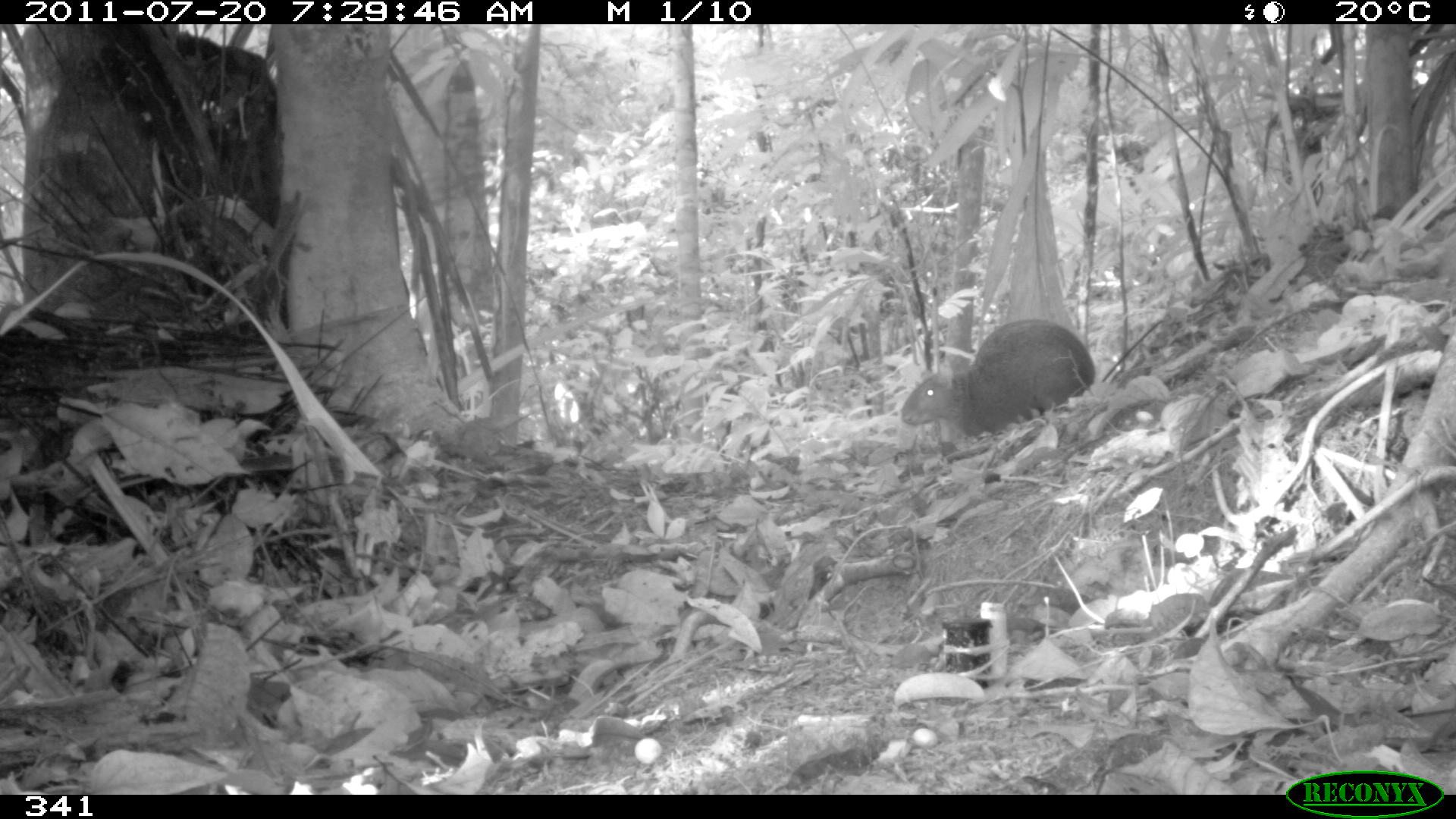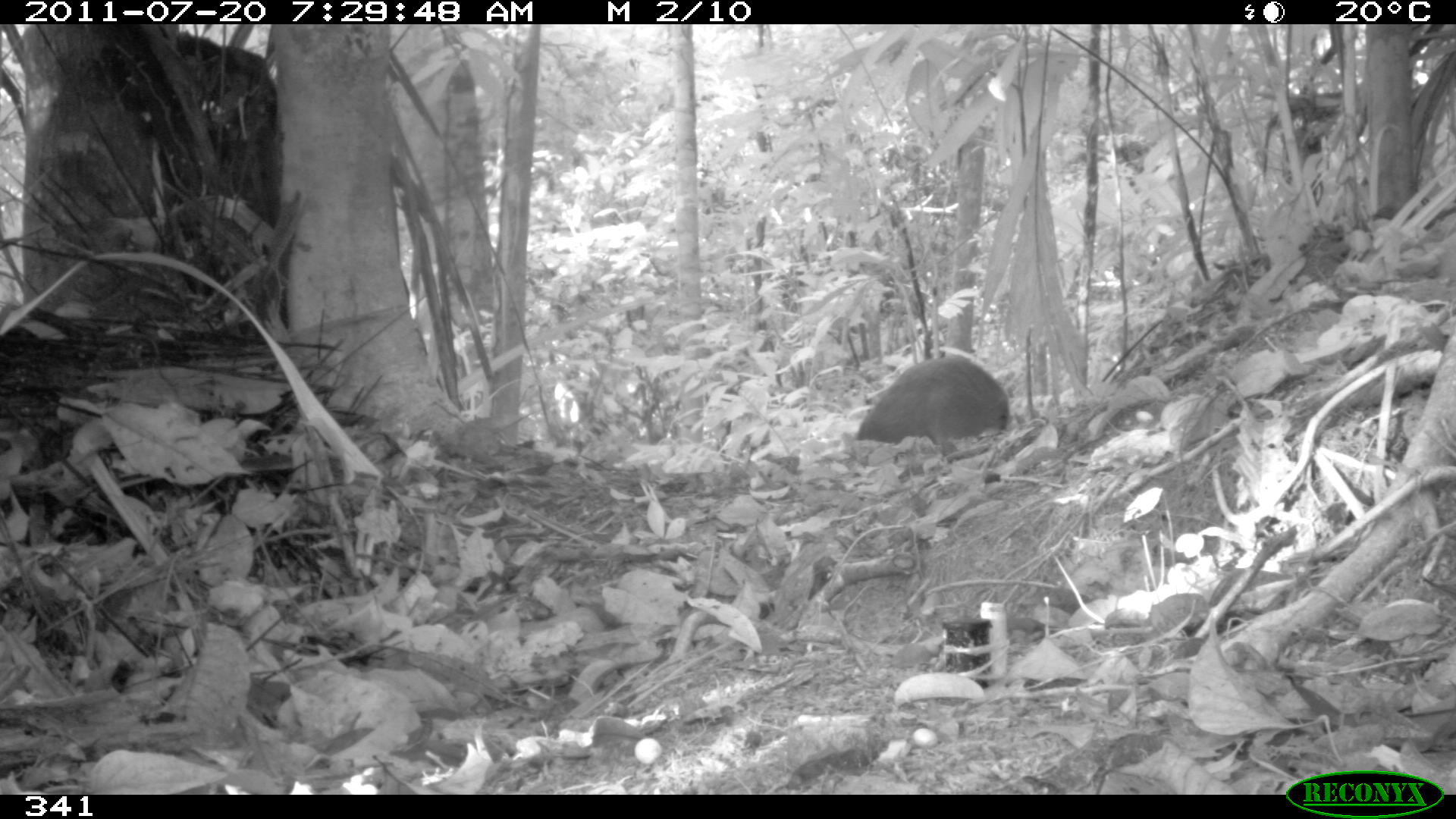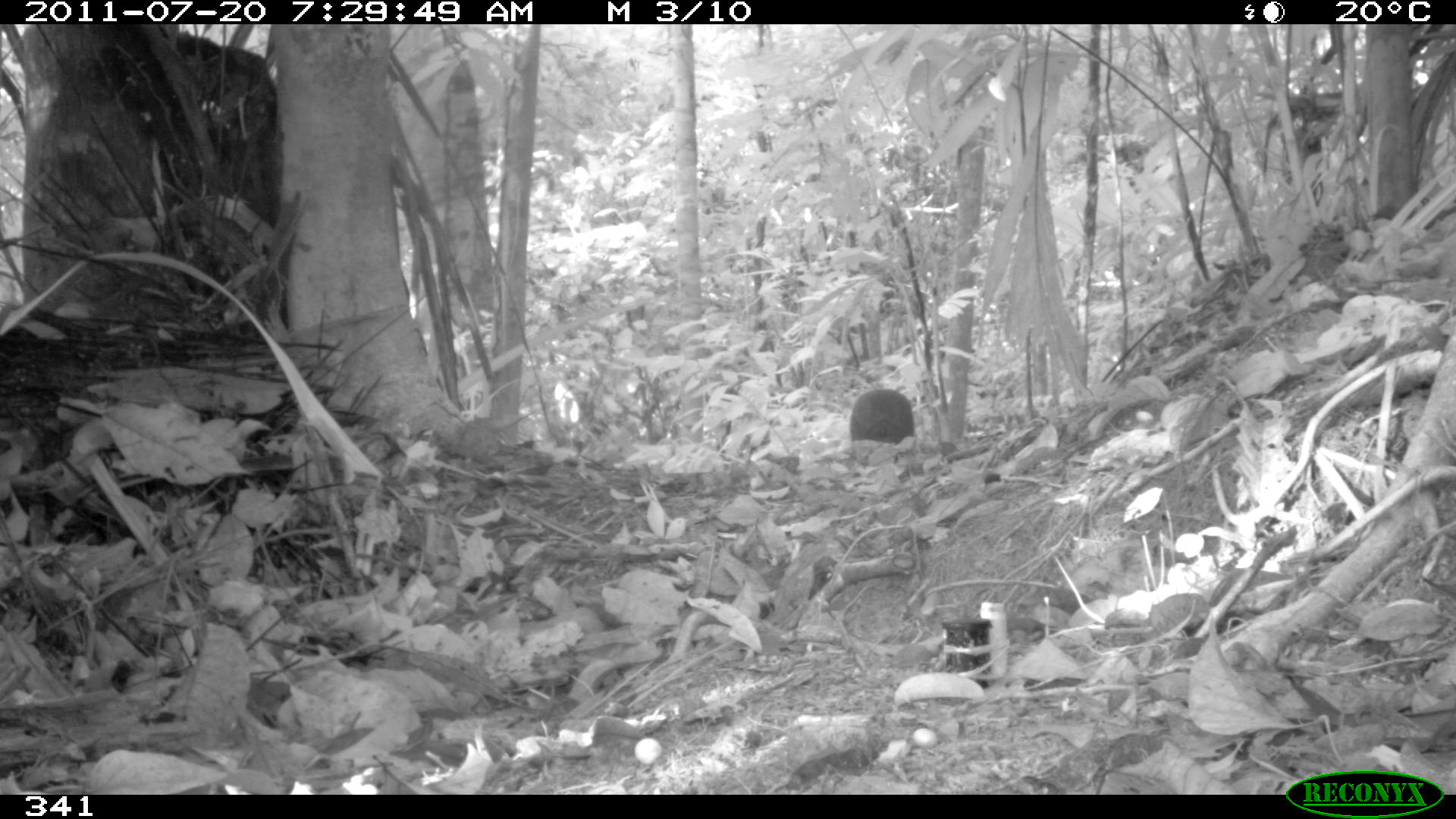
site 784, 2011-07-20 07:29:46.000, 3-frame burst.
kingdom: Animalia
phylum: Chordata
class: Mammalia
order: Rodentia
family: Dasyproctidae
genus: Dasyprocta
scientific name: Dasyprocta punctata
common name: central american agouti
Dasyprocta punctata (central american agouti).